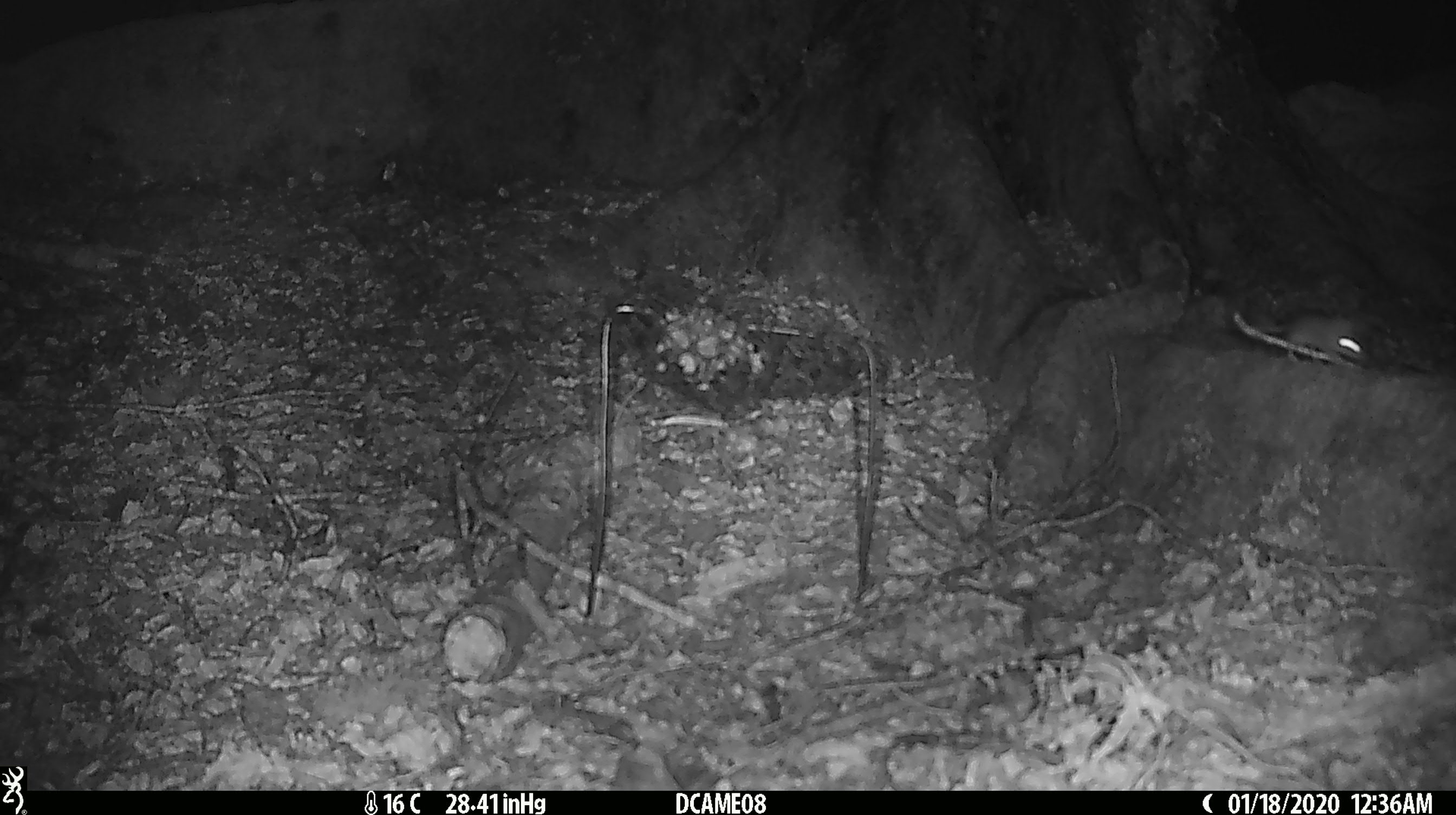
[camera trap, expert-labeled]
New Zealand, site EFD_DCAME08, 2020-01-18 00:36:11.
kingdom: Animalia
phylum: Chordata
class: Mammalia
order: Rodentia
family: Muridae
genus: Mus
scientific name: Mus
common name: mouse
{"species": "mouse (Mus)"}